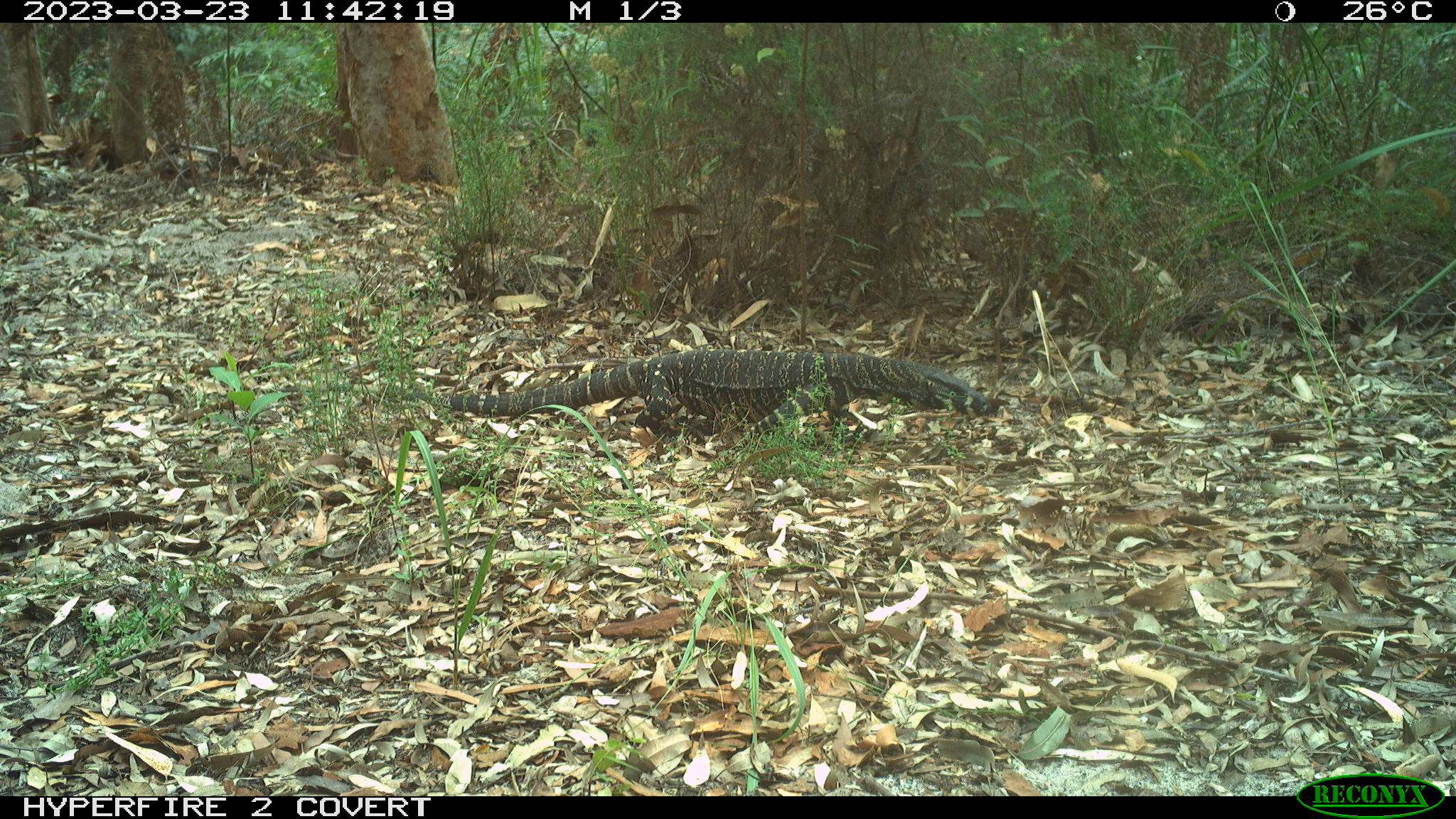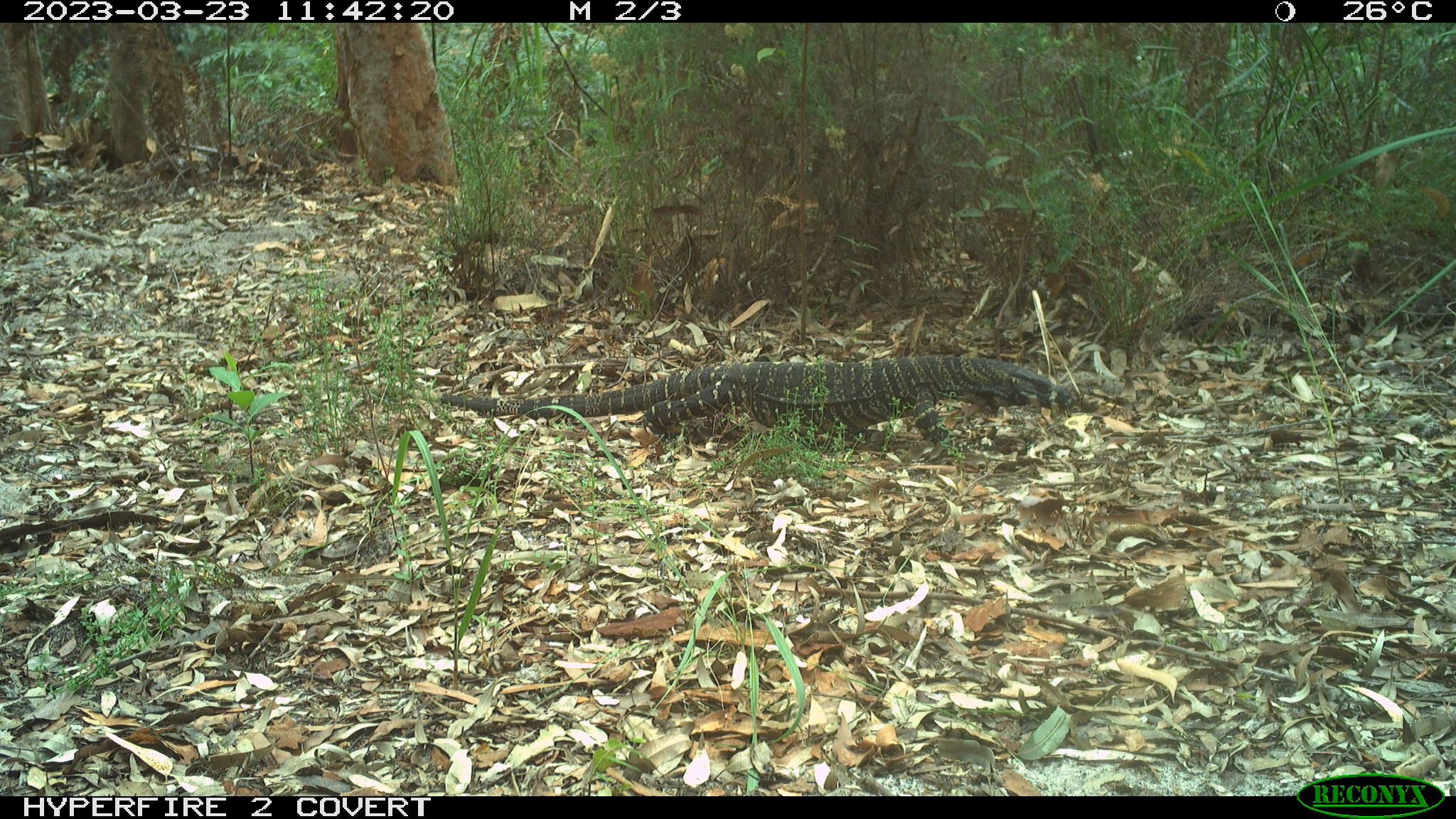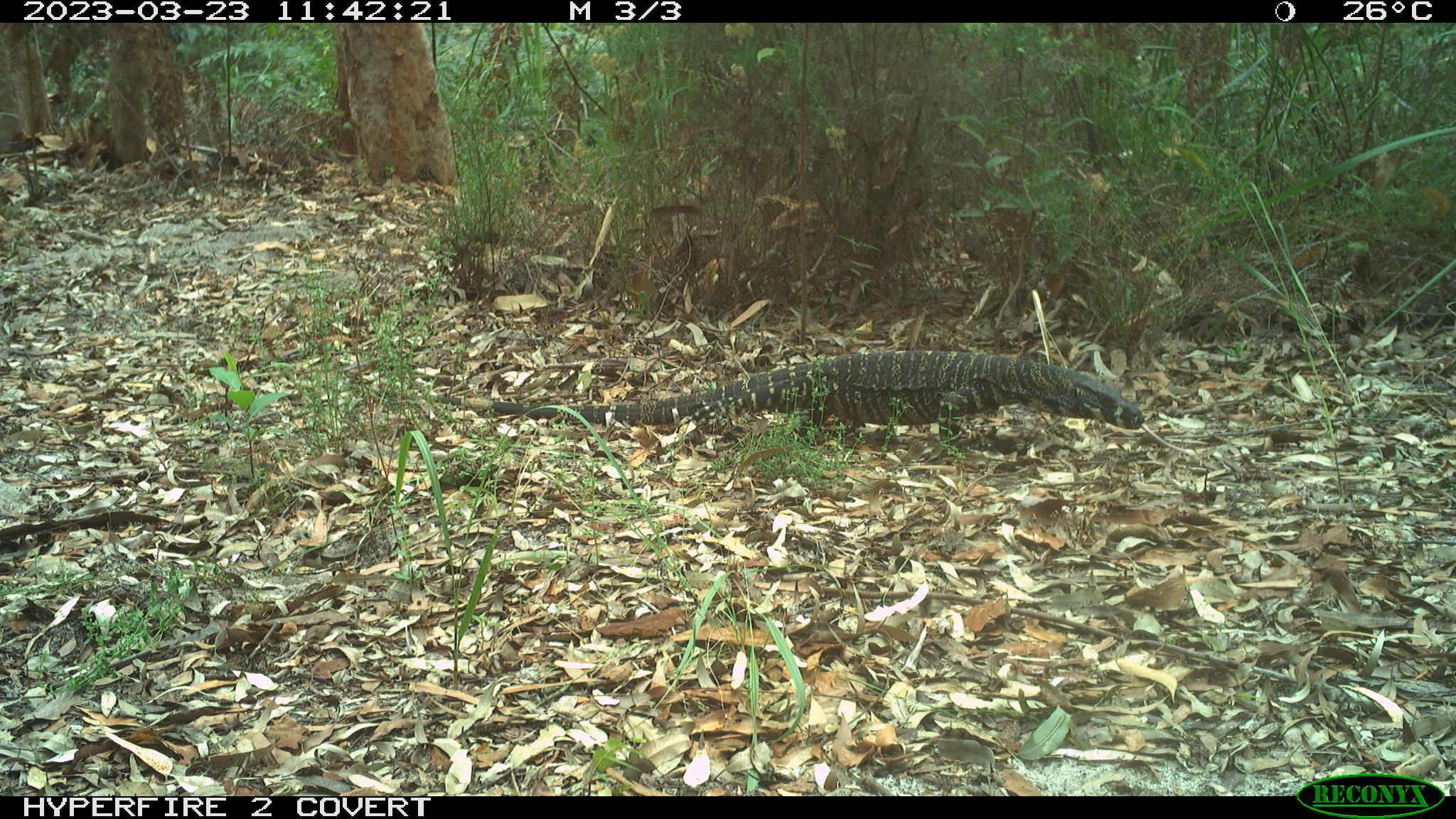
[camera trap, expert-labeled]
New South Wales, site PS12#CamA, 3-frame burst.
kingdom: Animalia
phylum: Chordata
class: Reptilia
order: Squamata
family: Varanidae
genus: Varanus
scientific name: Varanus varius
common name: lace monitor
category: goanna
Goanna (lace monitor) (Varanus varius).